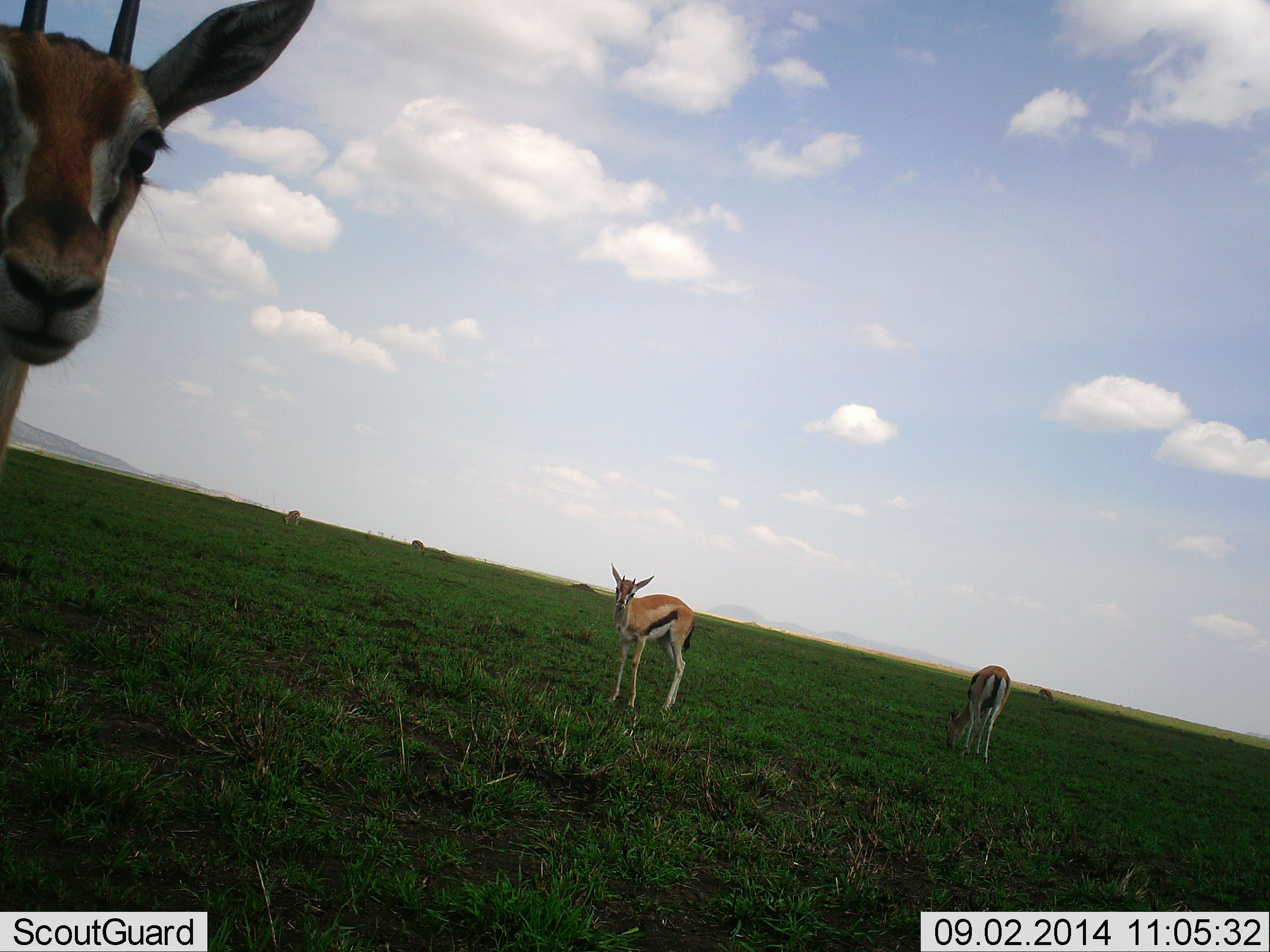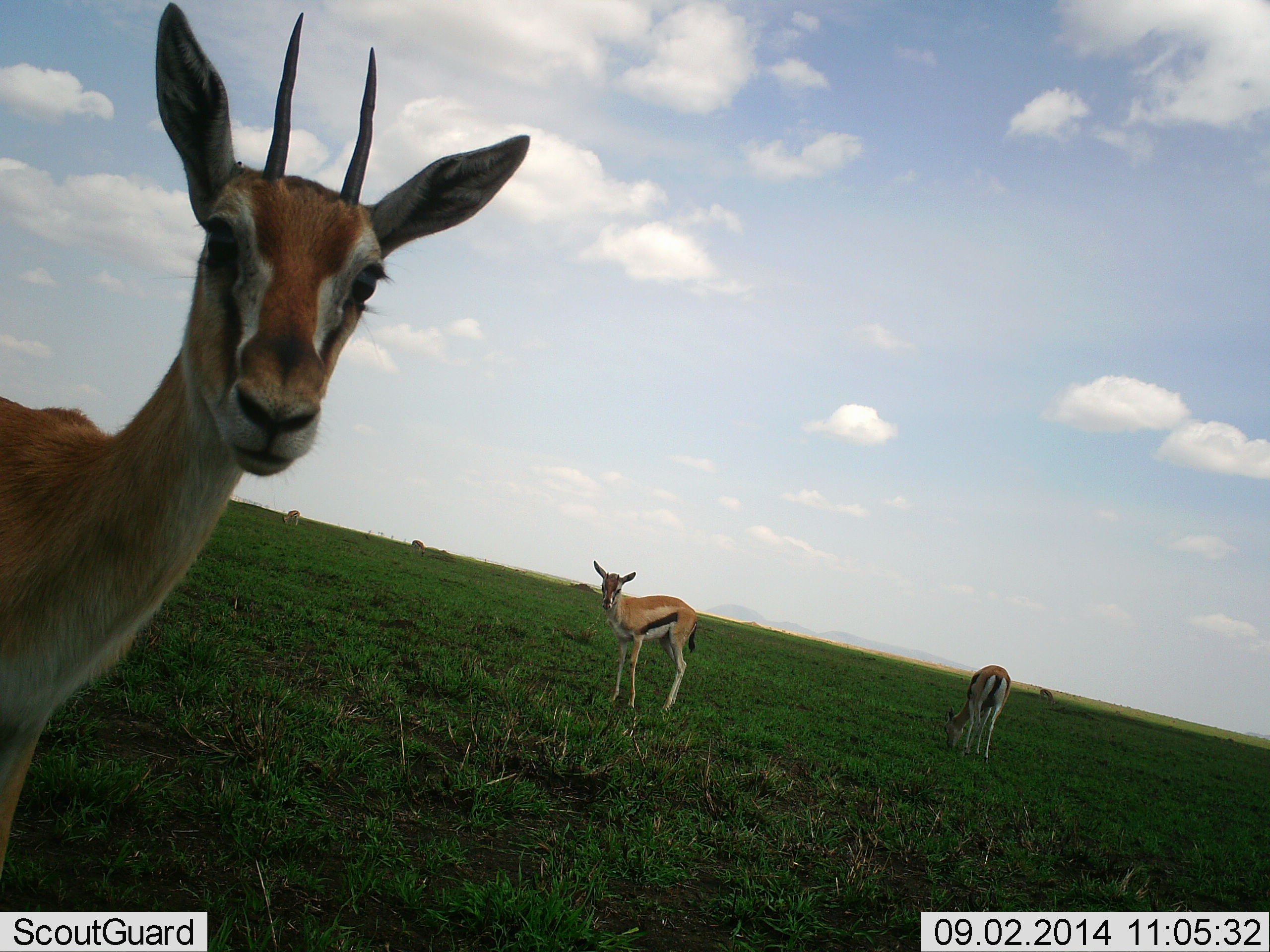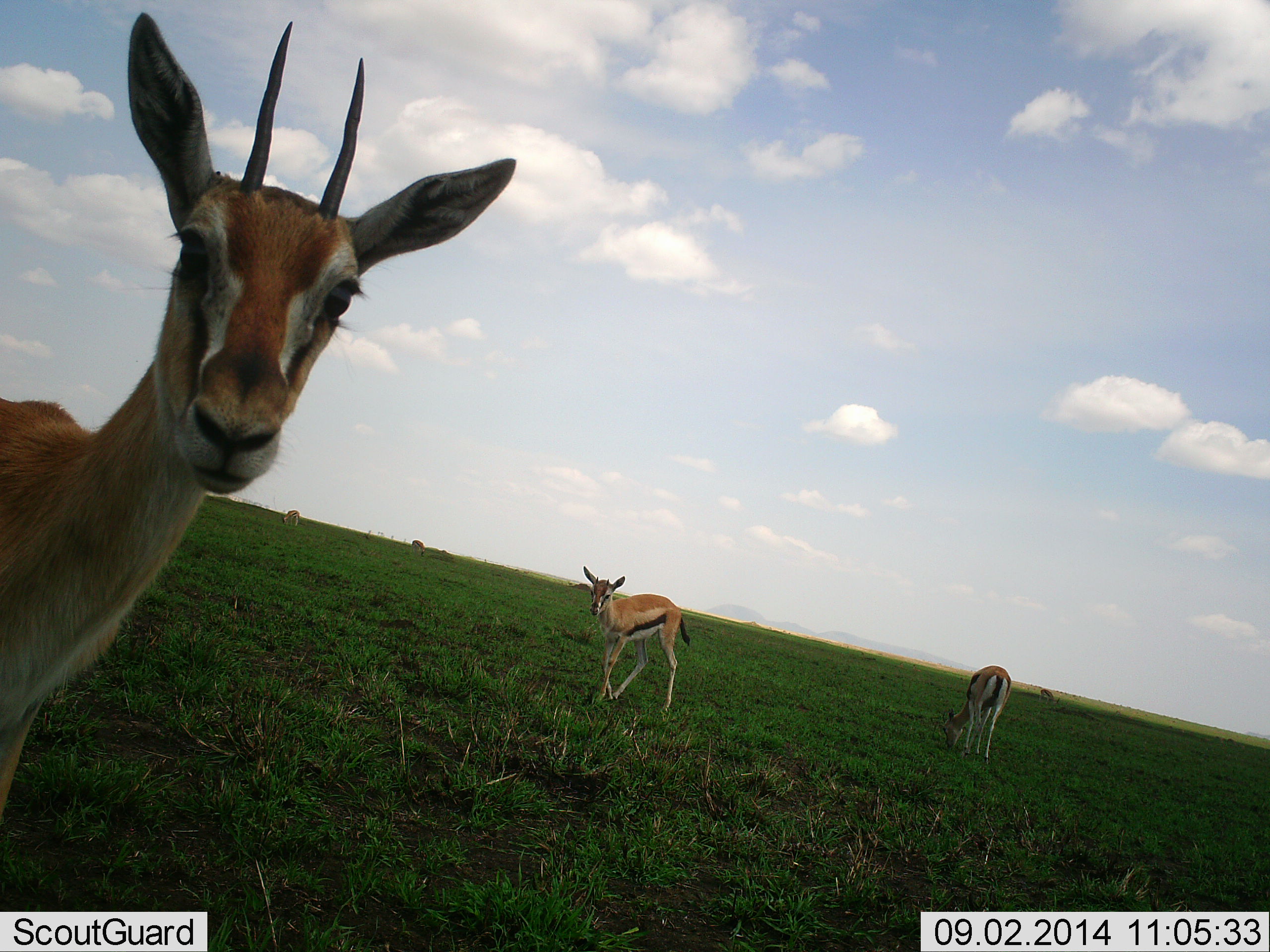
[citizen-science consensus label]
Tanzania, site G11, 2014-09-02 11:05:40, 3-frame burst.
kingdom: Animalia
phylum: Chordata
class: Mammalia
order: Artiodactyla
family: Bovidae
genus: Eudorcas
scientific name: Eudorcas thomsonii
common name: thomson's gazelle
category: gazellethomsons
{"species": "gazellethomsons (thomson's gazelle) (Eudorcas thomsonii)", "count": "3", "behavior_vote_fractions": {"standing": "90%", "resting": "0%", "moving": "30%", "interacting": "30%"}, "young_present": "0%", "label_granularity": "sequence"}